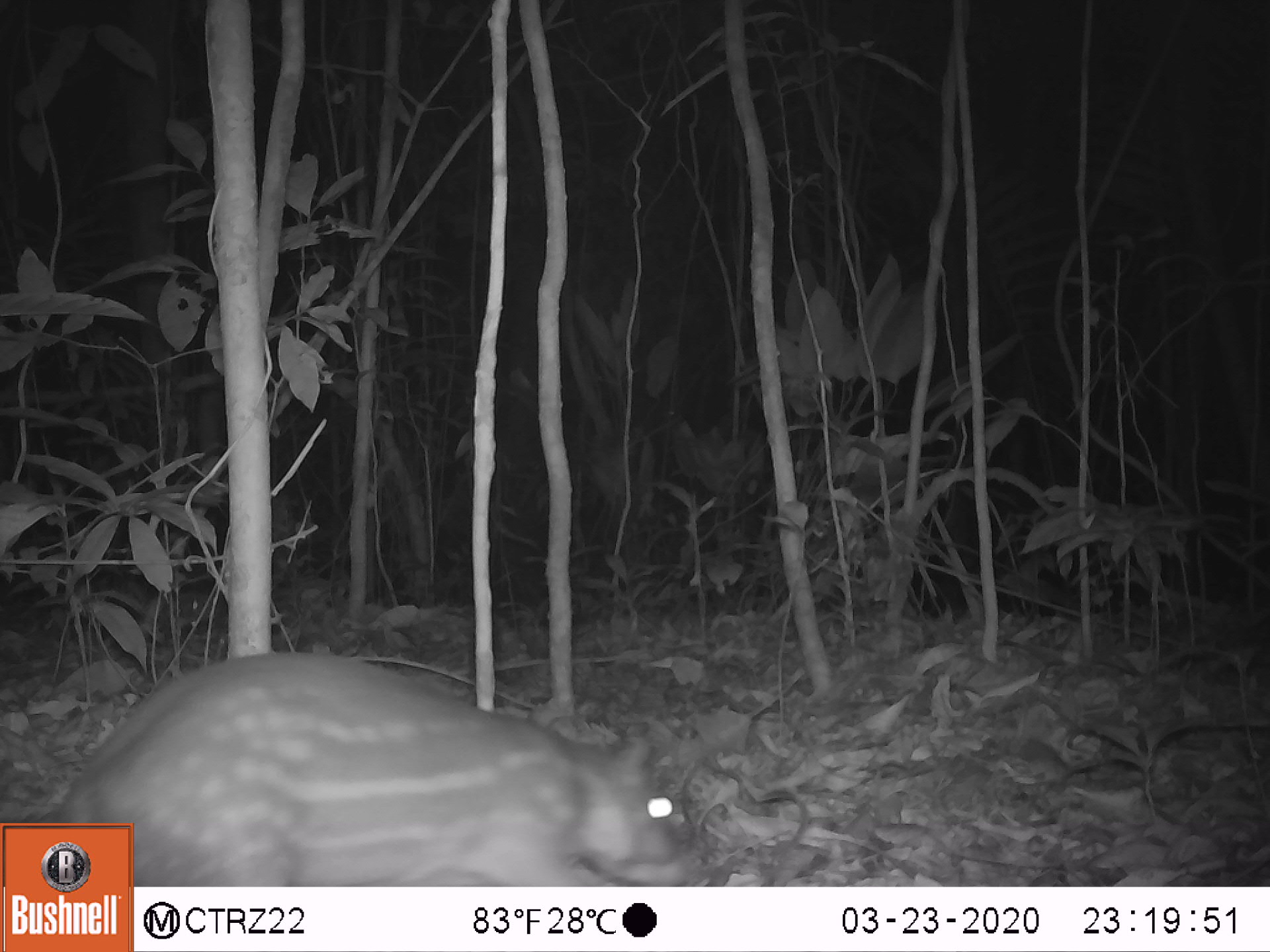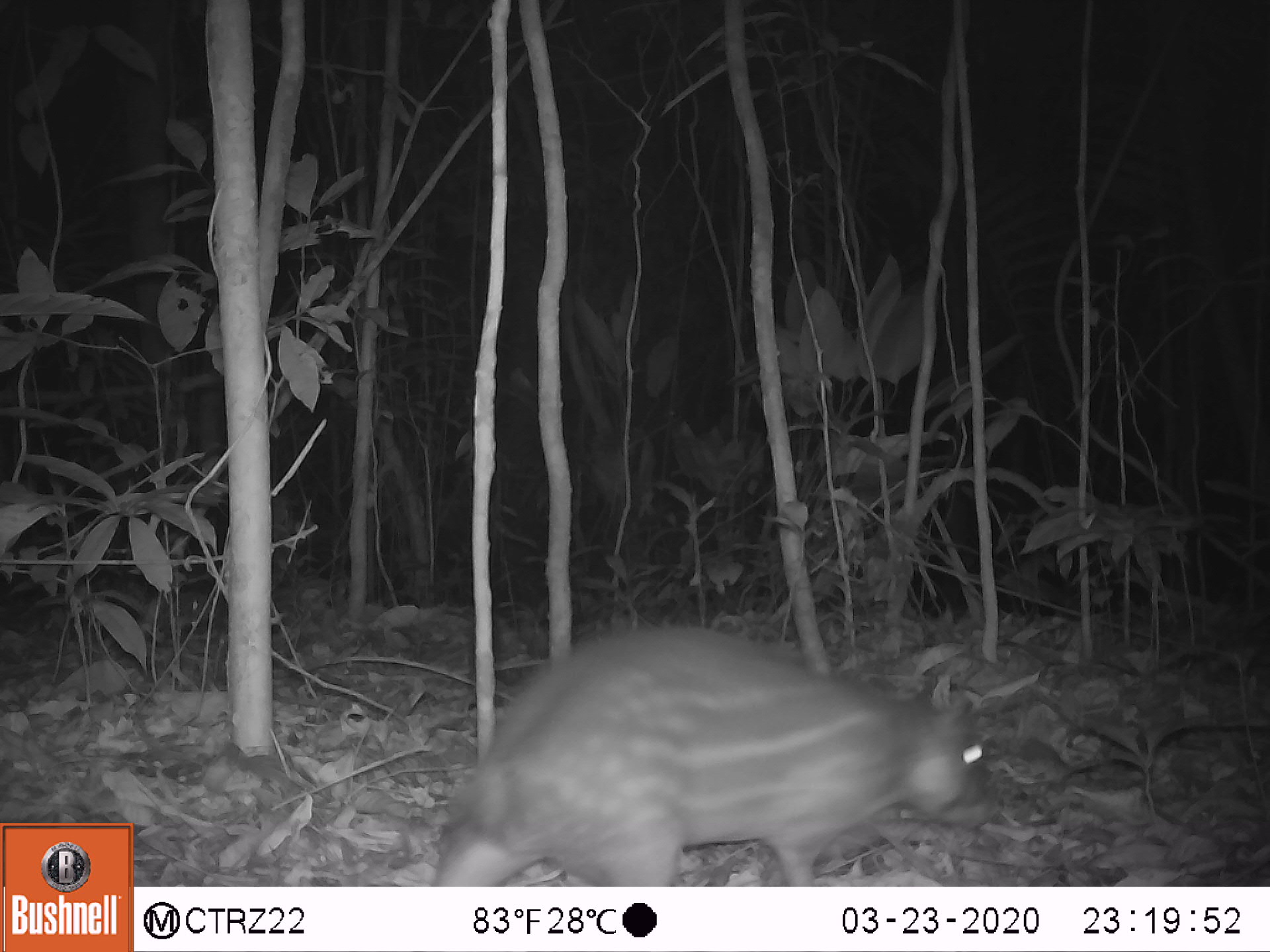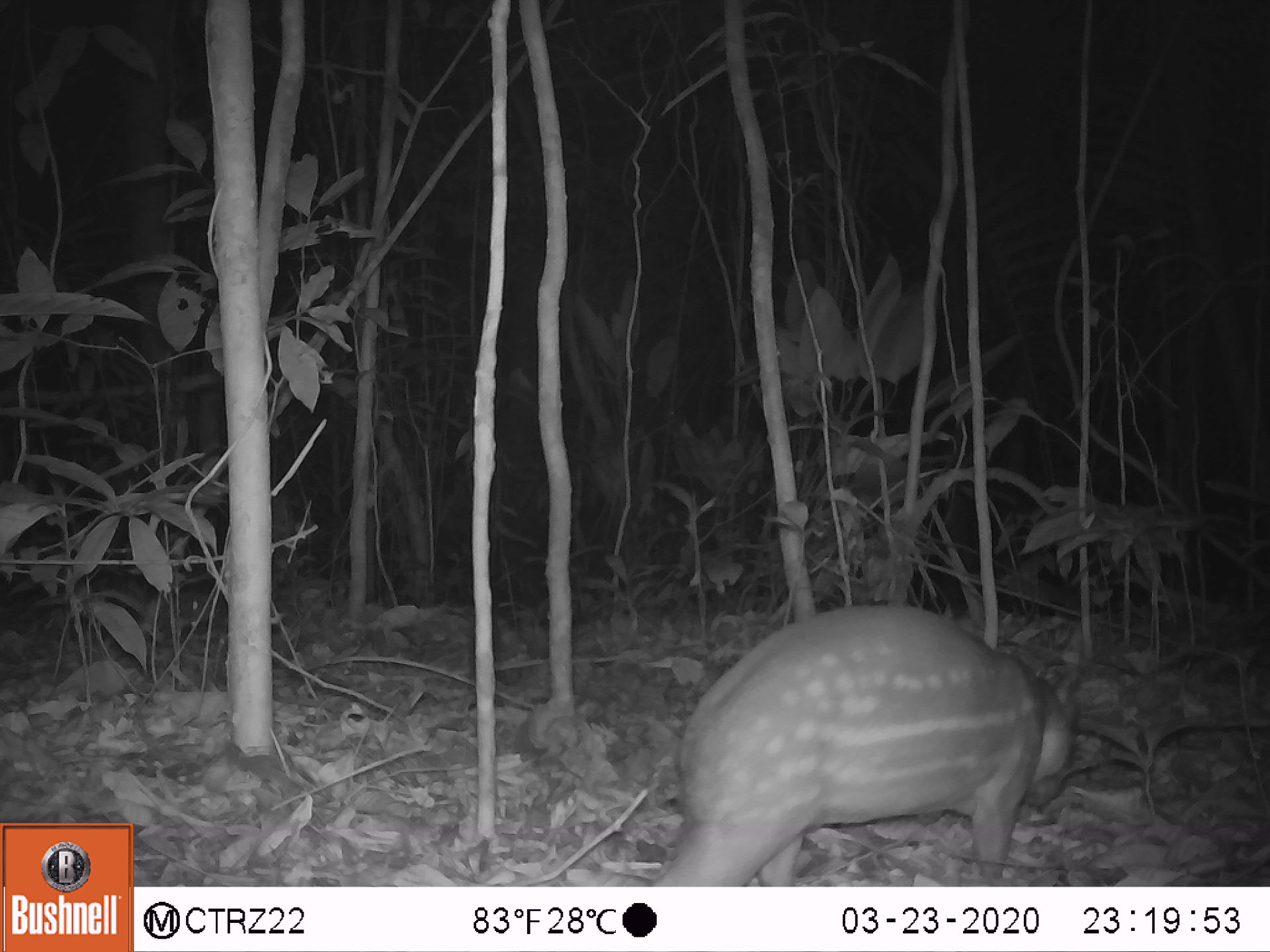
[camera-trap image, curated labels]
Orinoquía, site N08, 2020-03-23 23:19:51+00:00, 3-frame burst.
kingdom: Animalia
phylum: Chordata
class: Mammalia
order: Rodentia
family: Cuniculidae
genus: Cuniculus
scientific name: Cuniculus paca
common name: spotted paca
Spotted paca (Cuniculus paca).